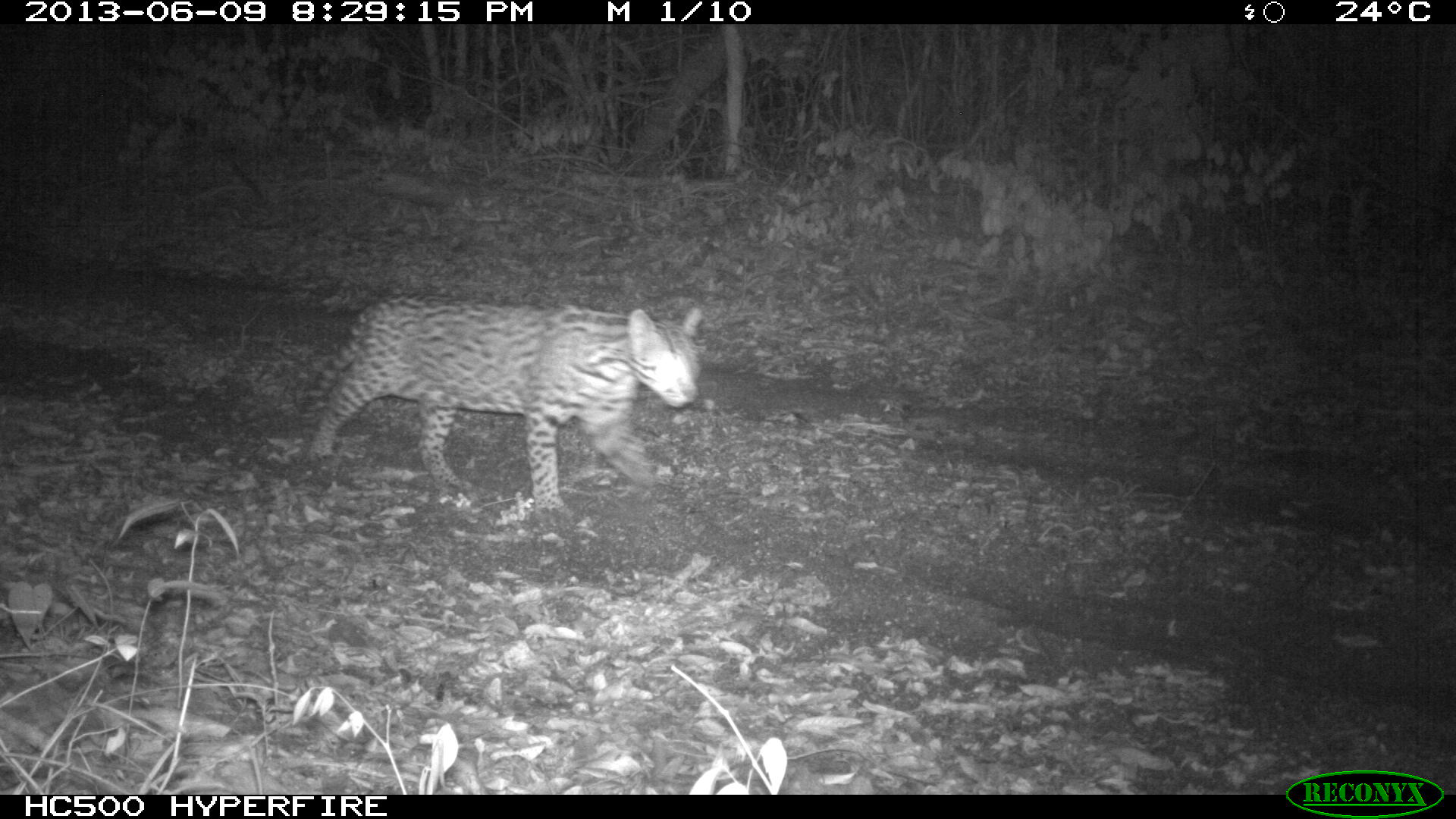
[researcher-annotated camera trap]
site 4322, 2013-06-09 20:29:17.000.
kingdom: Animalia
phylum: Chordata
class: Mammalia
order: Carnivora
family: Felidae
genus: Leopardus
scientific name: Leopardus pardalis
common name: ocelot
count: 1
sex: male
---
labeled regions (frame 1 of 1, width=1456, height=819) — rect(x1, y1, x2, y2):
leopardus pardalis: rect(294, 290, 705, 518)